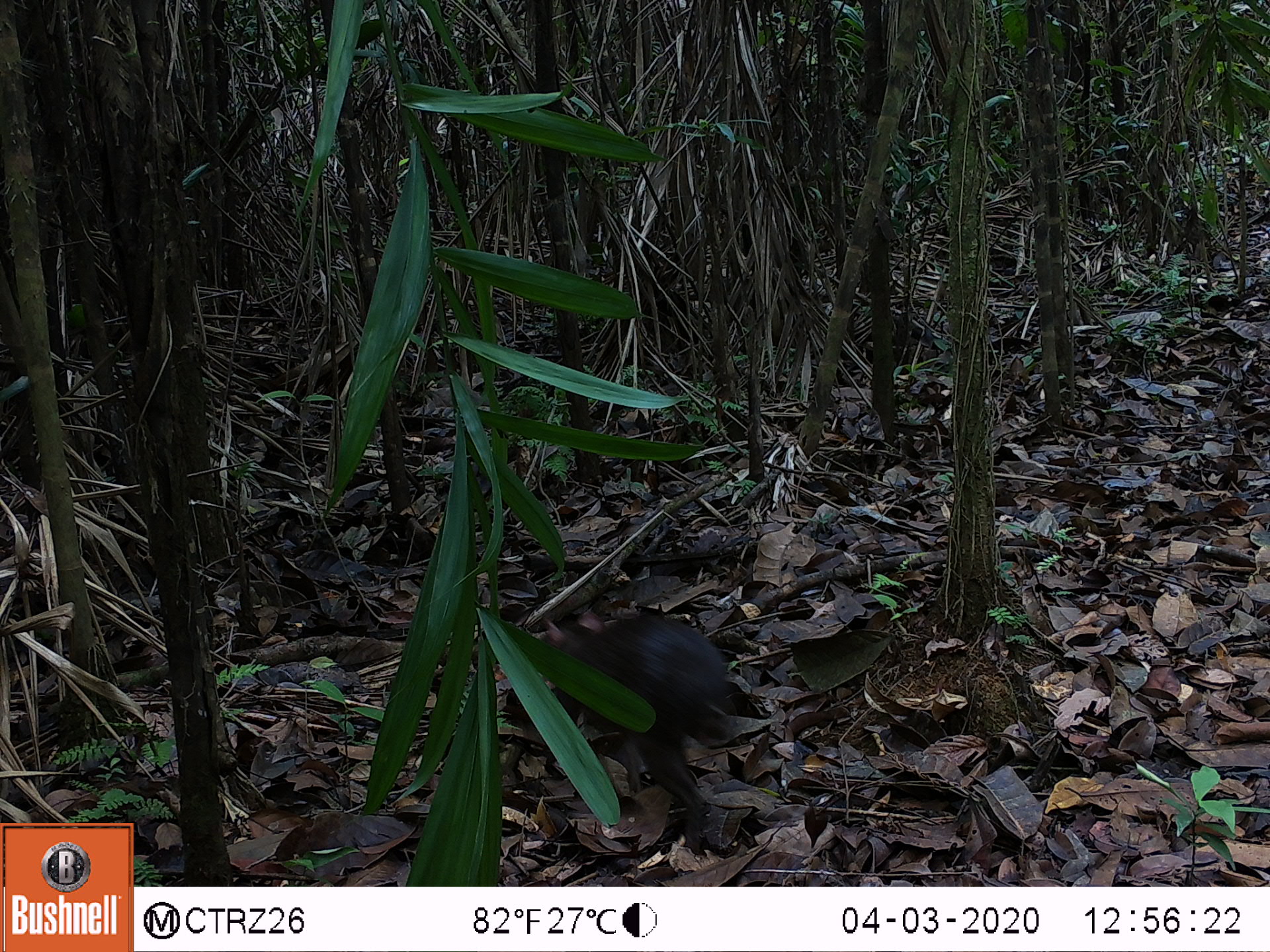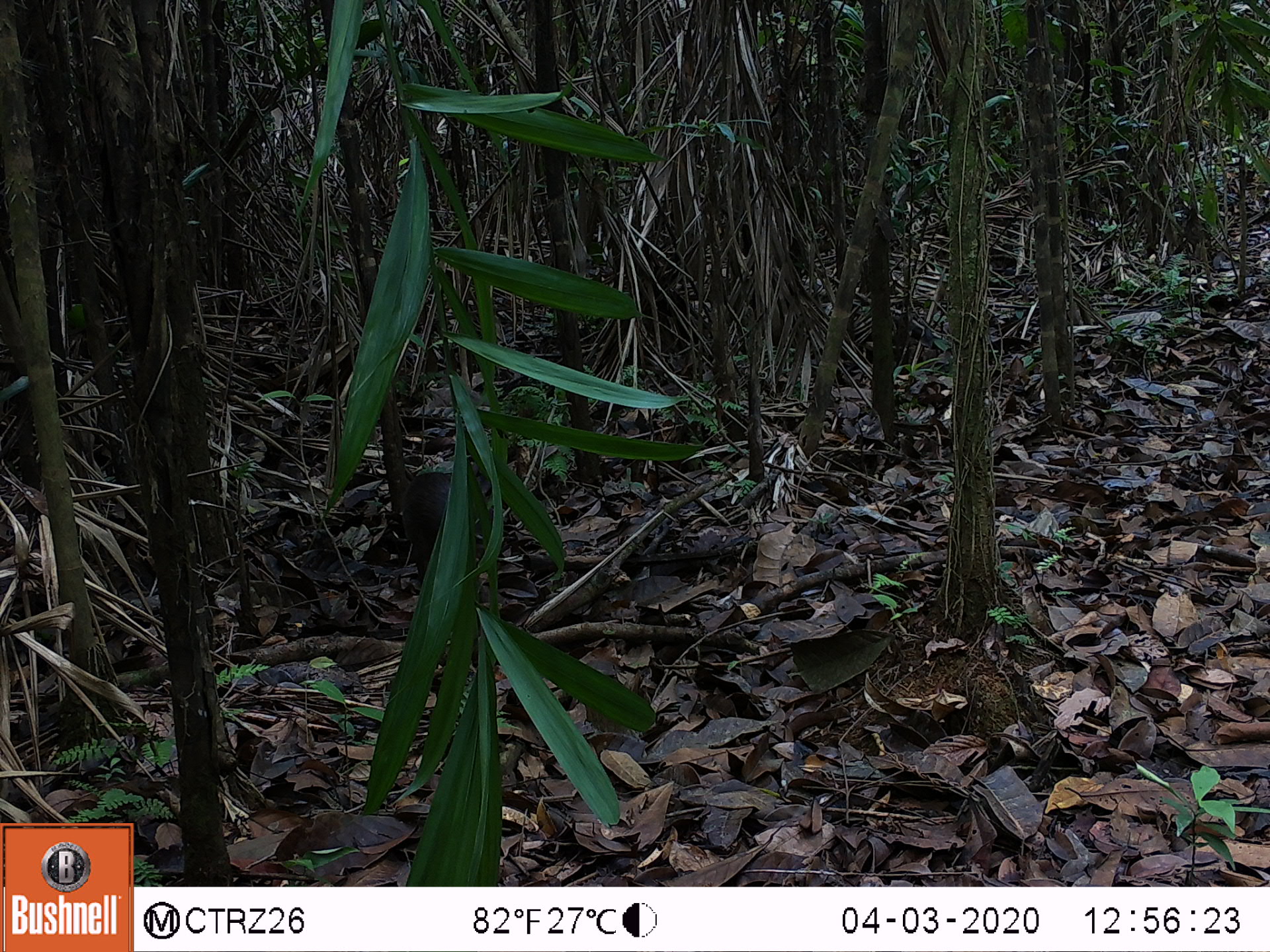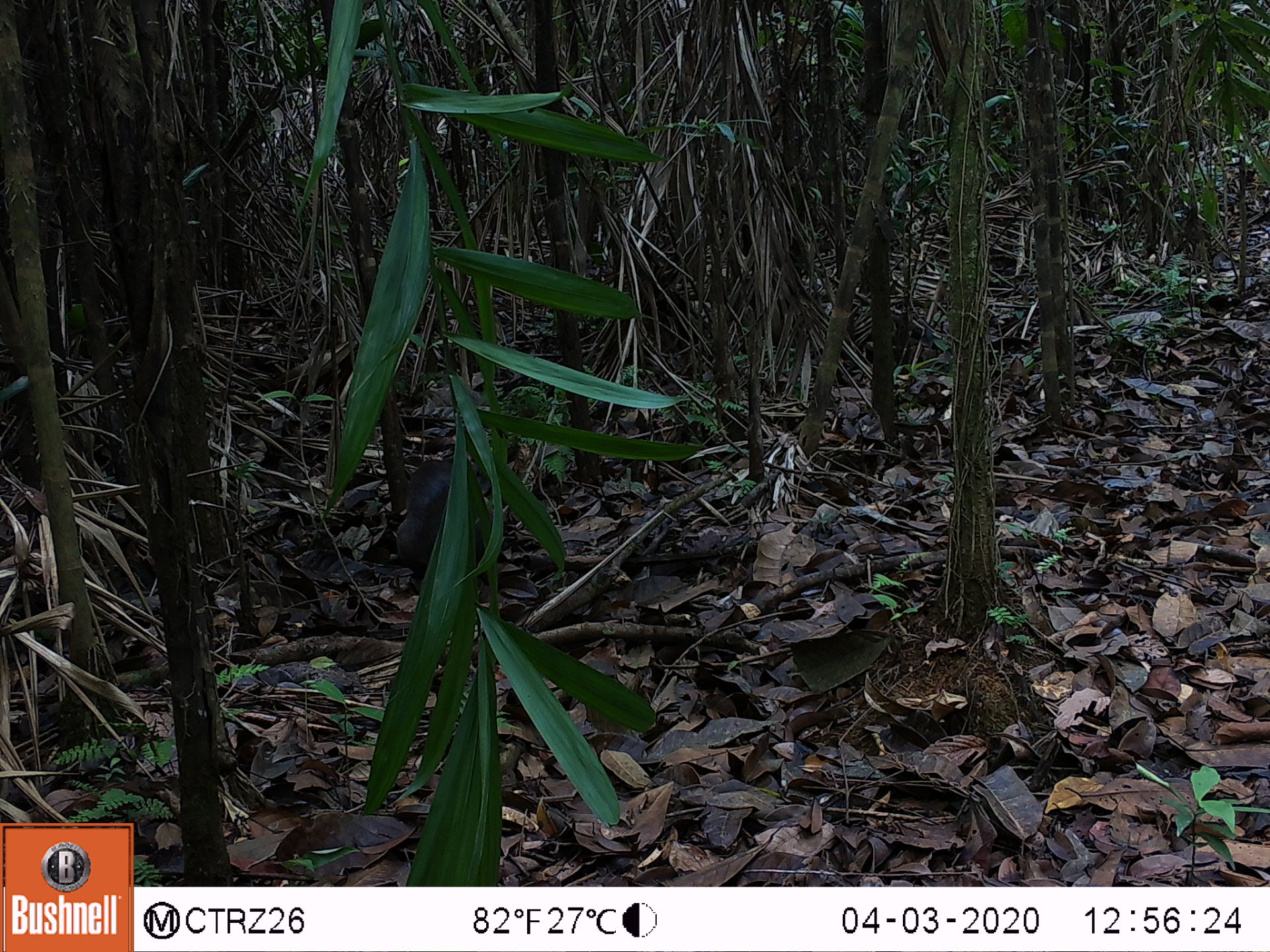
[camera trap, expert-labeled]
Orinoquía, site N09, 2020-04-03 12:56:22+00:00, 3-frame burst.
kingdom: Animalia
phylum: Chordata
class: Mammalia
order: Rodentia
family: Dasyproctidae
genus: Dasyprocta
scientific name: Dasyprocta fuliginosa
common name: black agouti